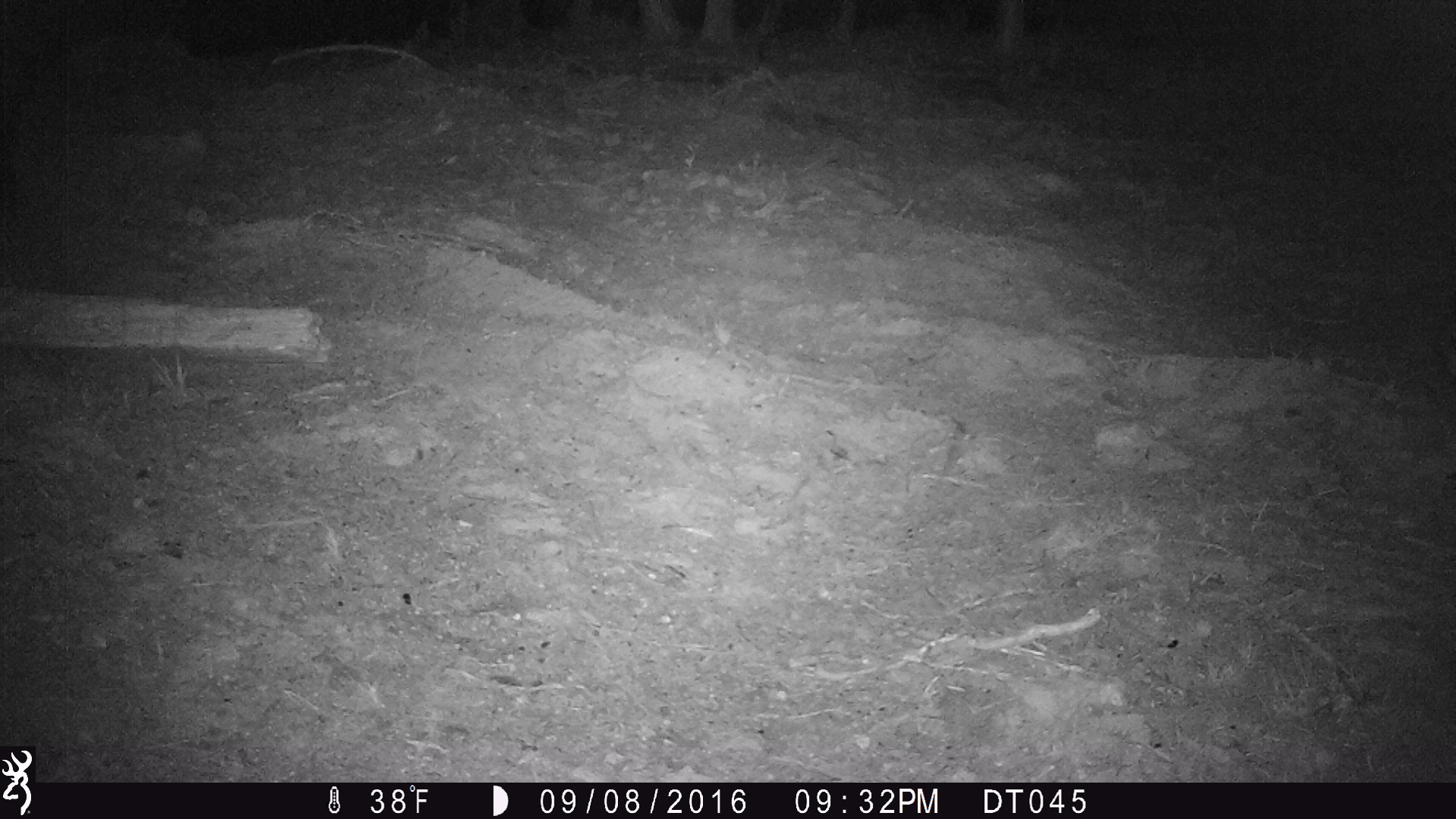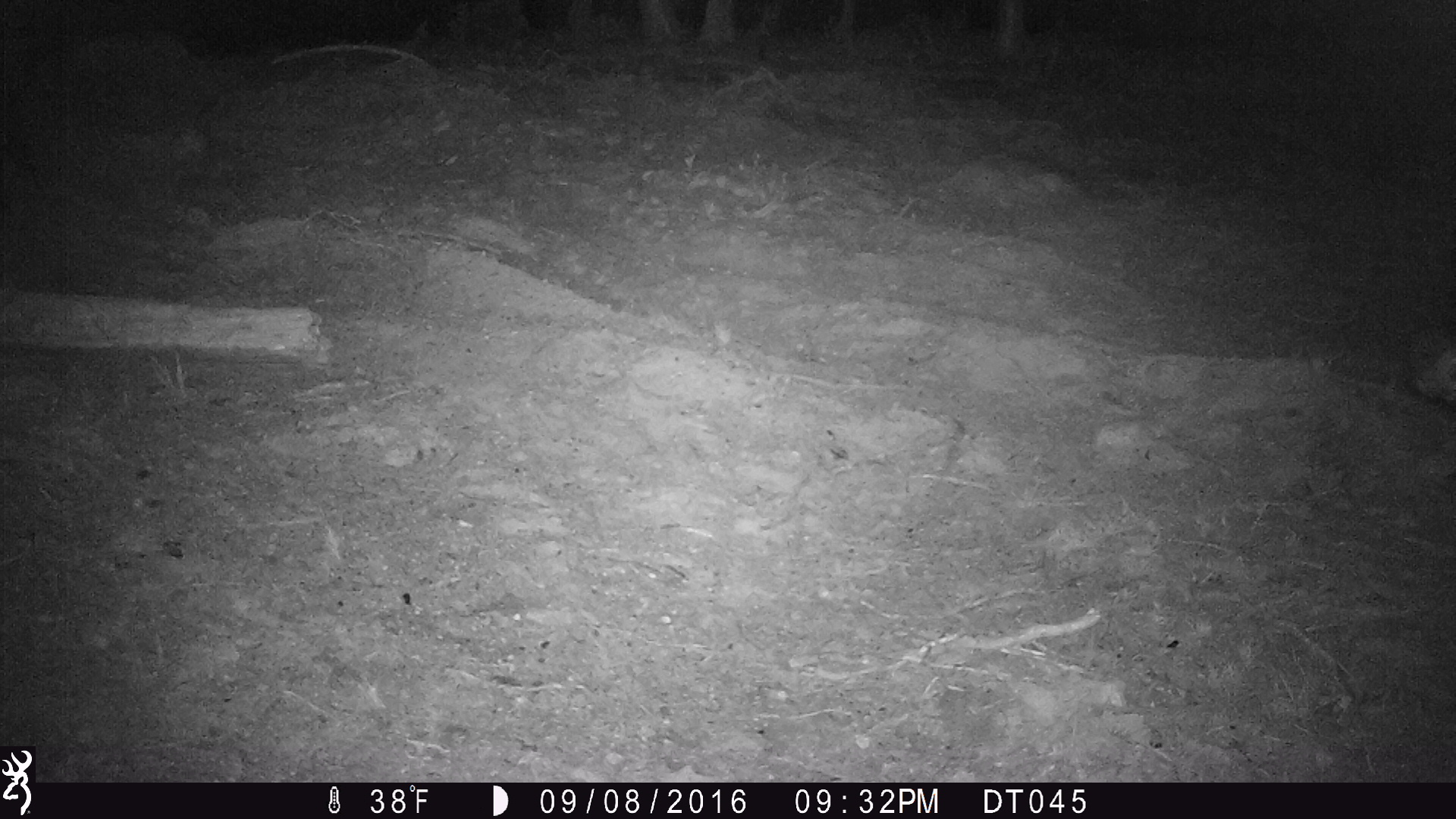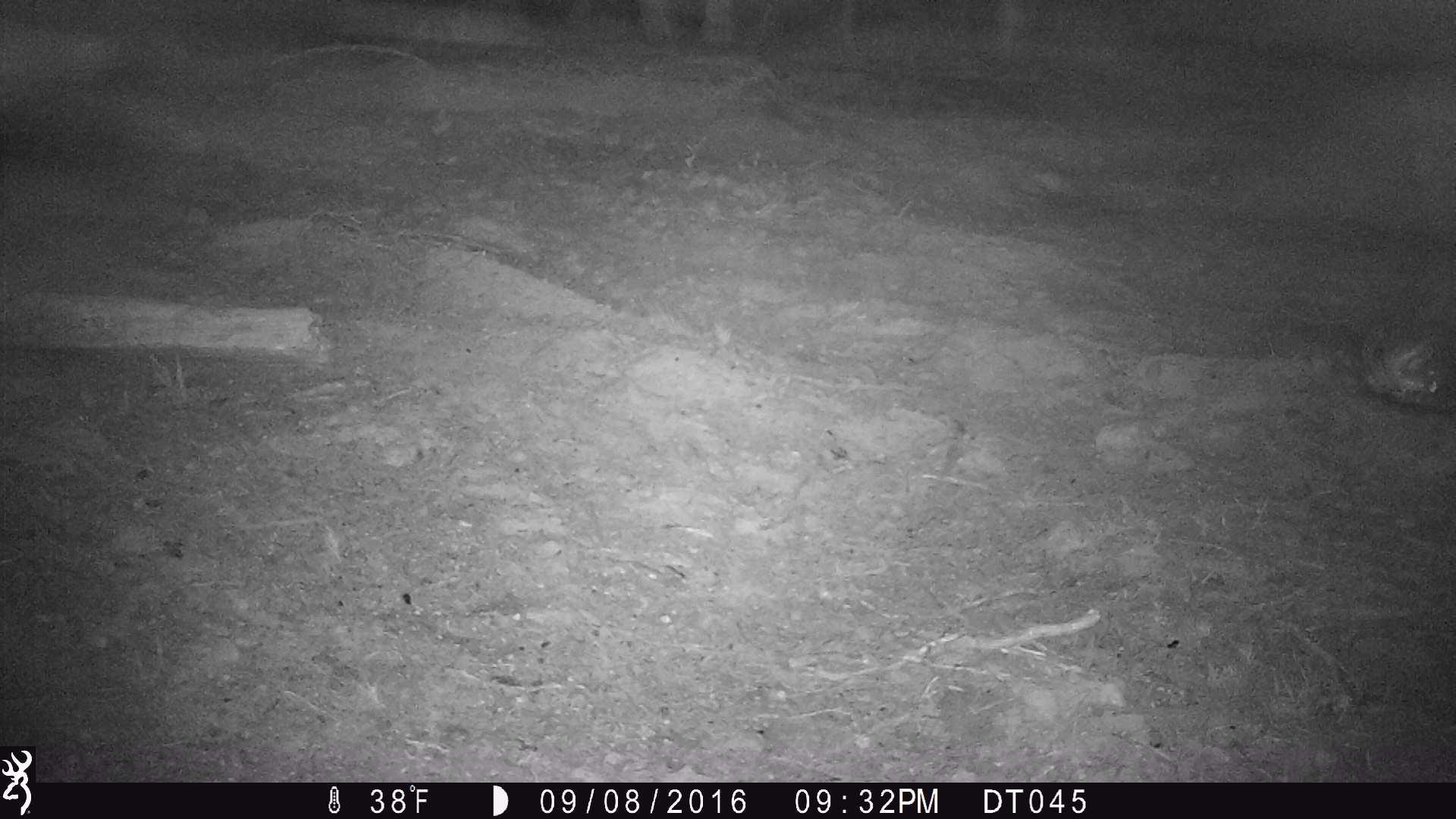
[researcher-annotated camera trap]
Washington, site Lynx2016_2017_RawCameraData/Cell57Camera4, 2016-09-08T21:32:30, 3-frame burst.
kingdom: Animalia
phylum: Chordata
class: Mammalia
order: Artiodactyla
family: Bovidae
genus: Bos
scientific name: Bos taurus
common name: domestic cattle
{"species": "domestic cattle (Bos taurus)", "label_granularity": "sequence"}